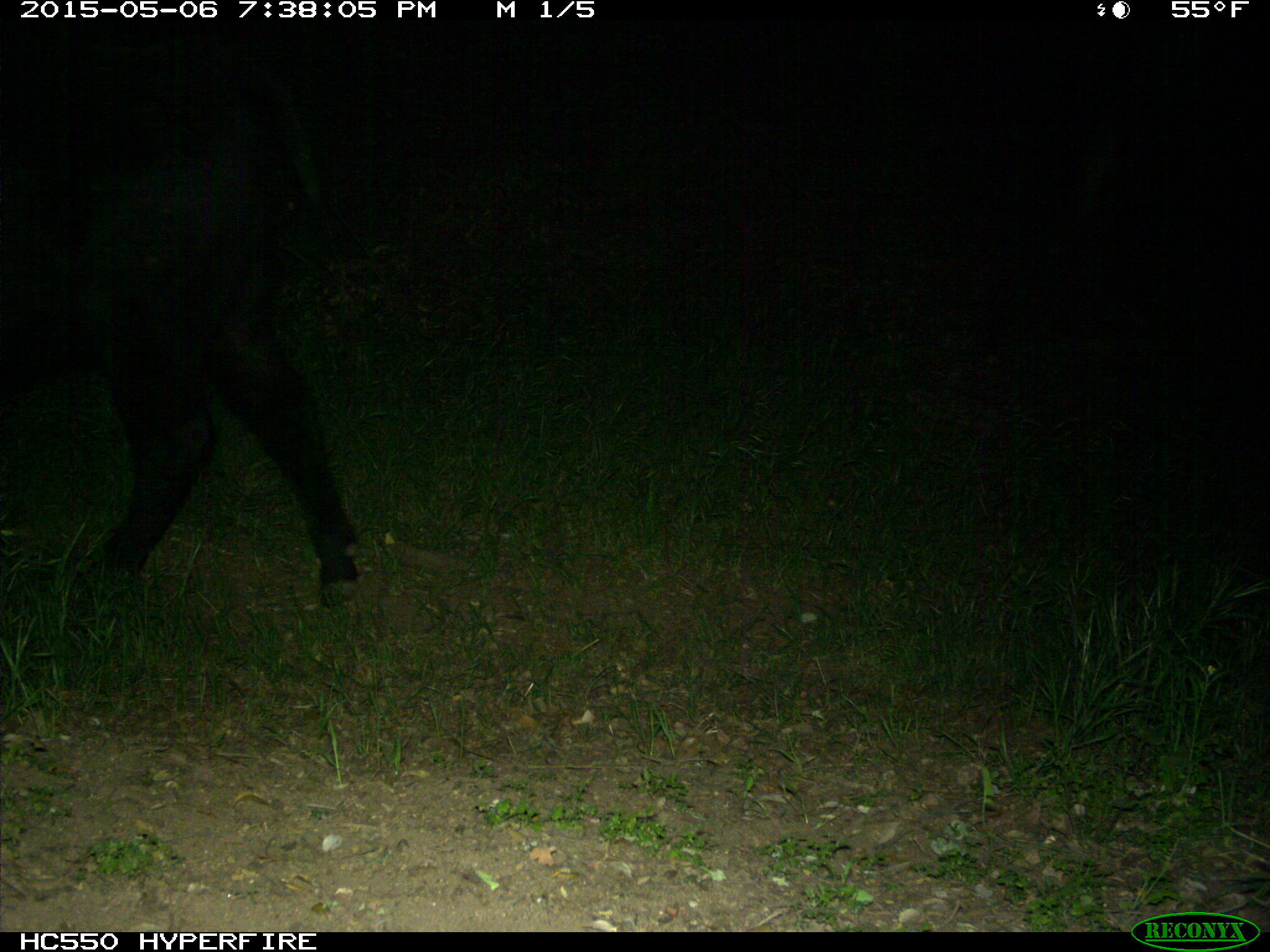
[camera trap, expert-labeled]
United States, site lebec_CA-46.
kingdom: Animalia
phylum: Chordata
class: Mammalia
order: Artiodactyla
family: Bovidae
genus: Bos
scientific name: Bos taurus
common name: domestic cow